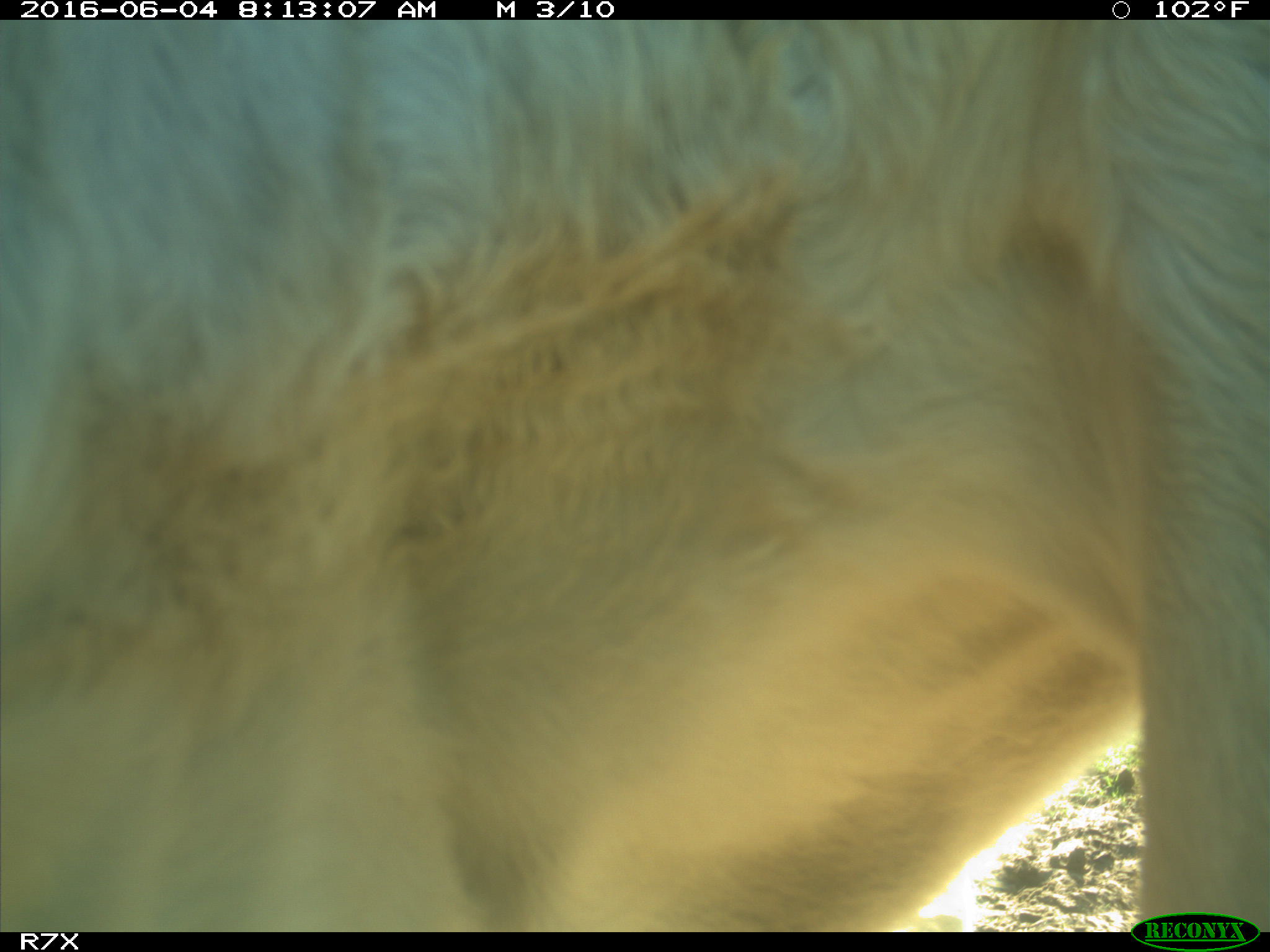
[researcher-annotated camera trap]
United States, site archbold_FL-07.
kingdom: Animalia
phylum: Chordata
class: Mammalia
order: Artiodactyla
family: Bovidae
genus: Bos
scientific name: Bos taurus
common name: domestic cow